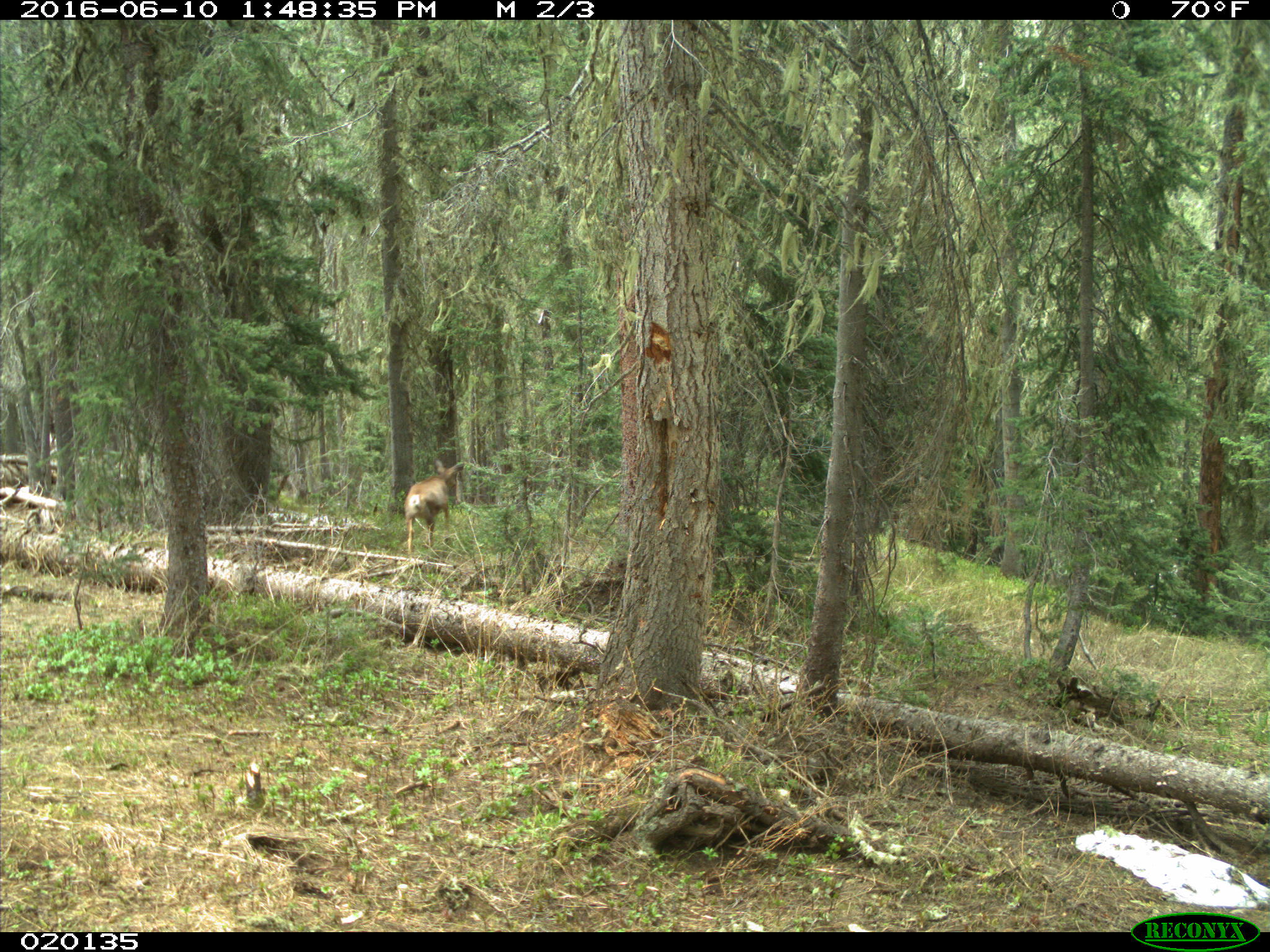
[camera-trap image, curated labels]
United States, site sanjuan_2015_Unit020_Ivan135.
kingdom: Animalia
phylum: Chordata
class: Mammalia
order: Artiodactyla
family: Cervidae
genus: Odocoileus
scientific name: Odocoileus hemionus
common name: mule deer